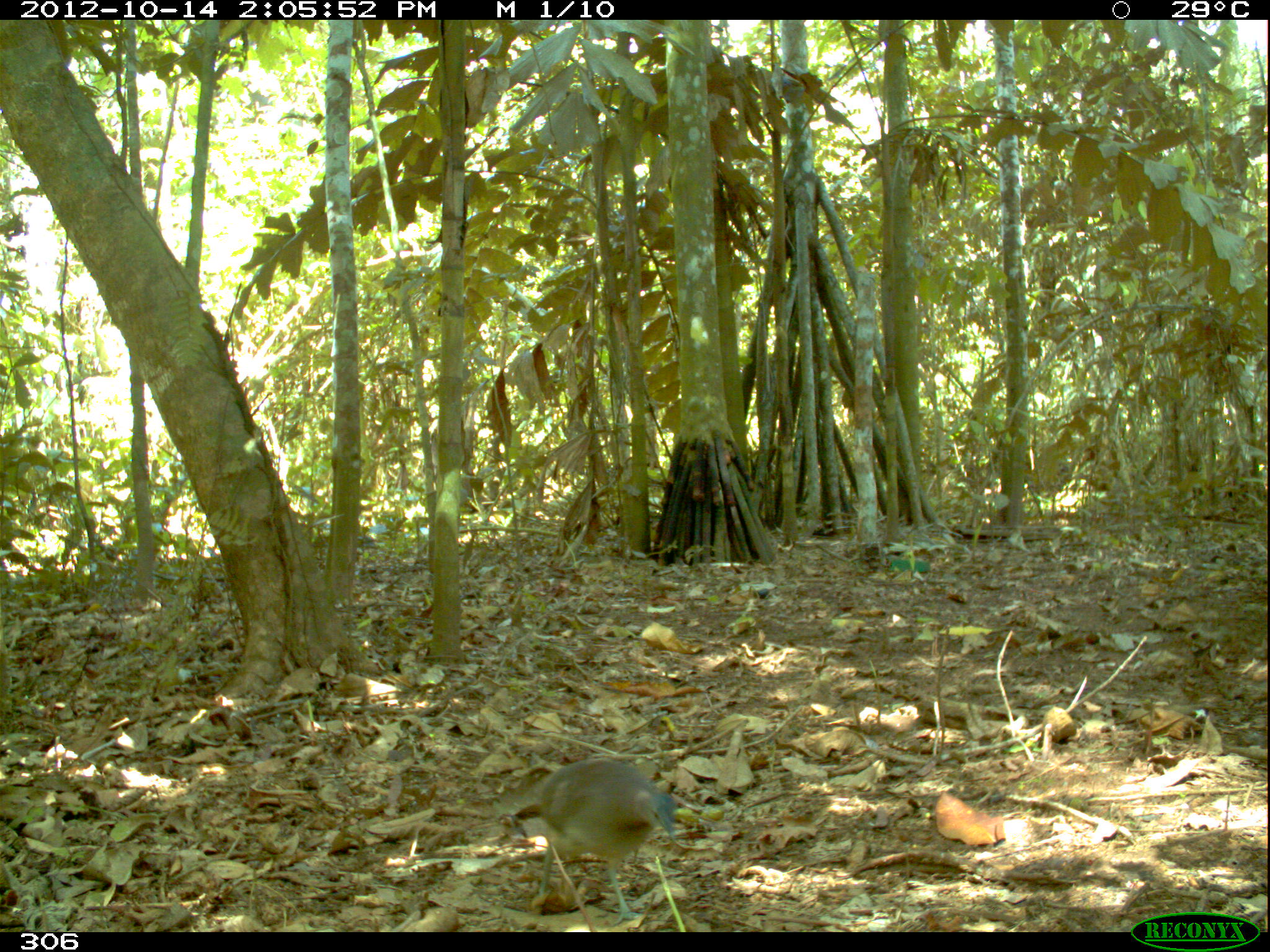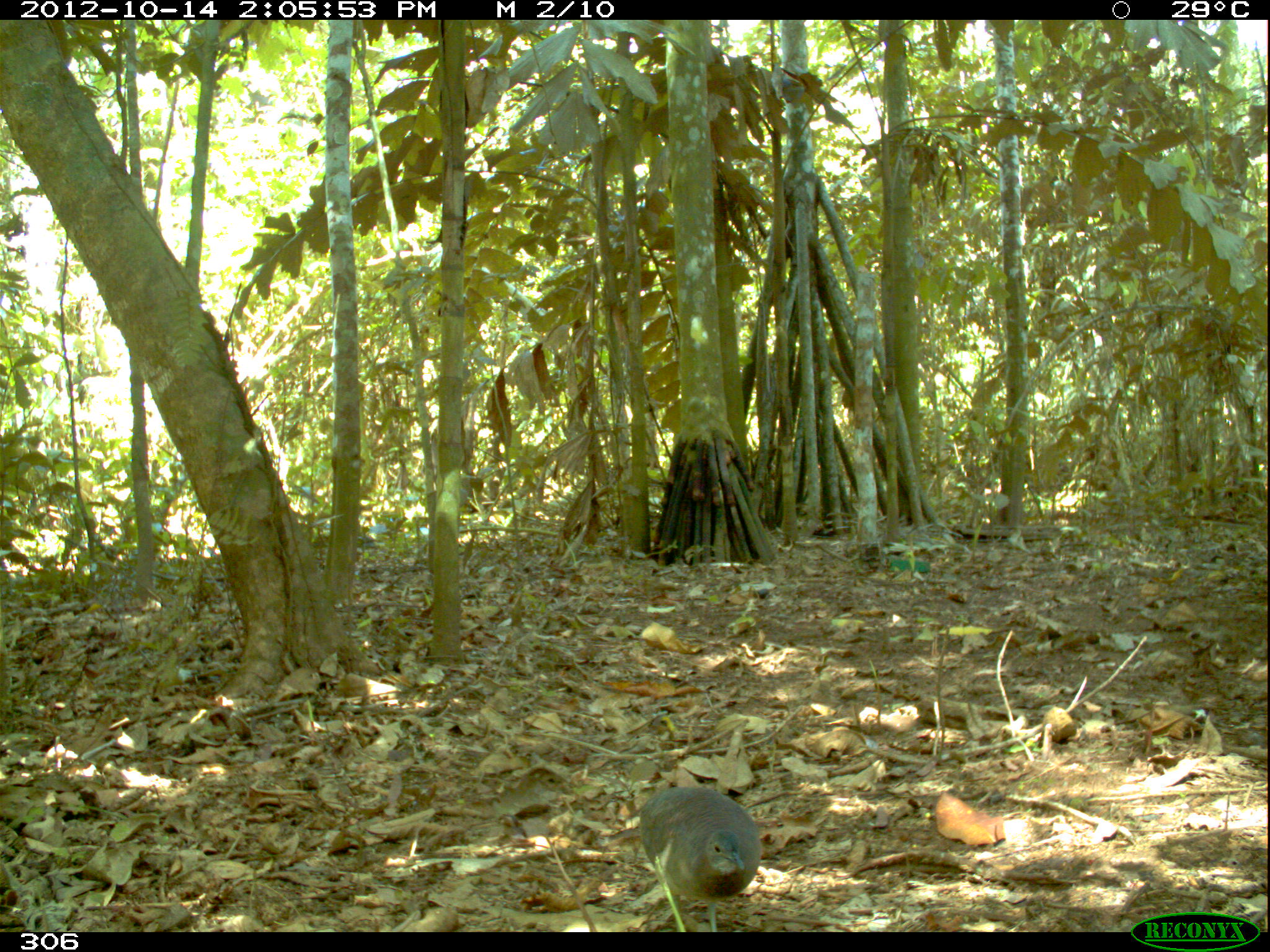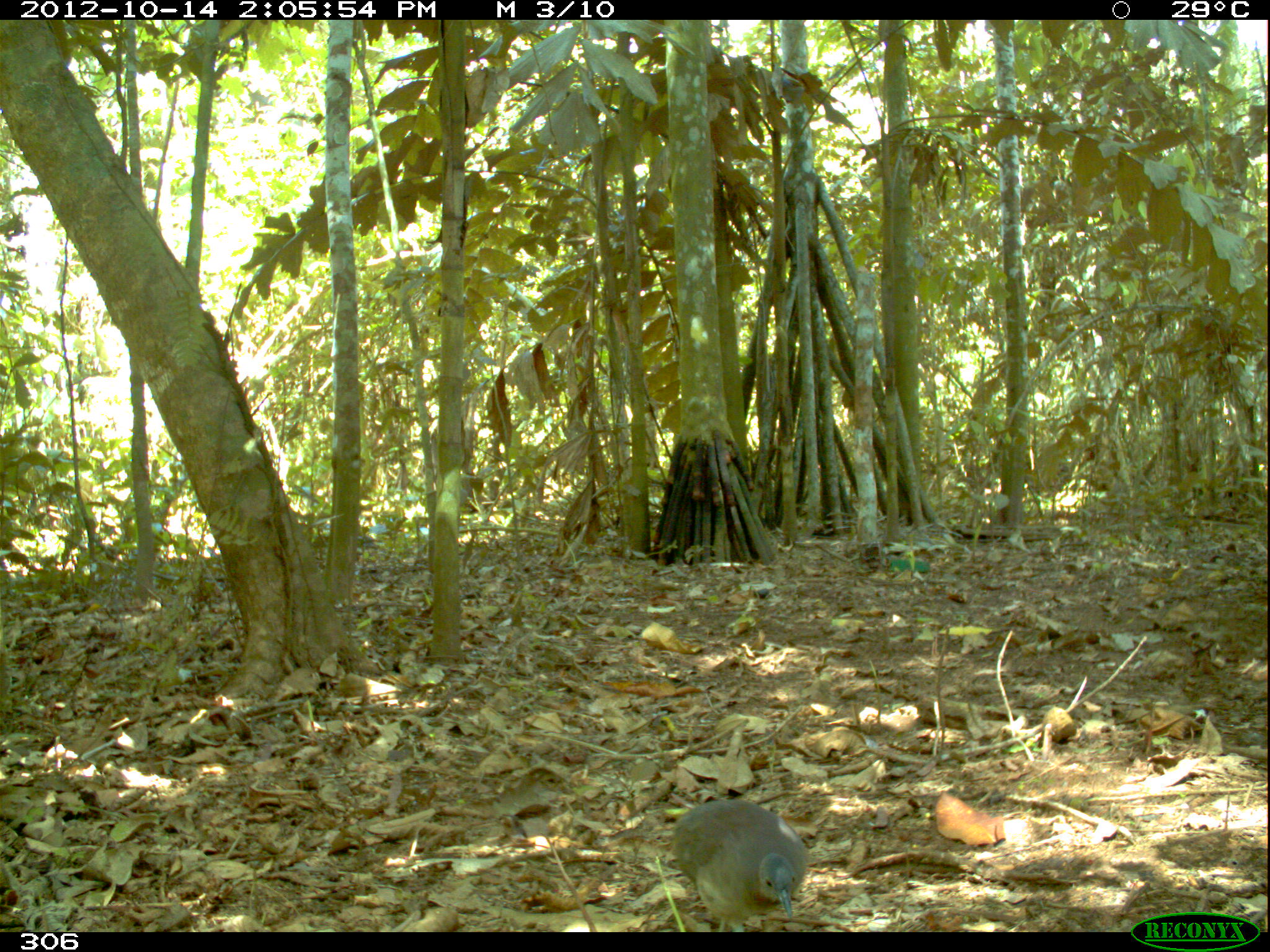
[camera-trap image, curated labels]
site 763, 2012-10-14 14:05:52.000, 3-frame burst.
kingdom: Animalia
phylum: Chordata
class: Aves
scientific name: Aves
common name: bird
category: unknown bird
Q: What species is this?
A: Unknown bird (bird) (Aves).